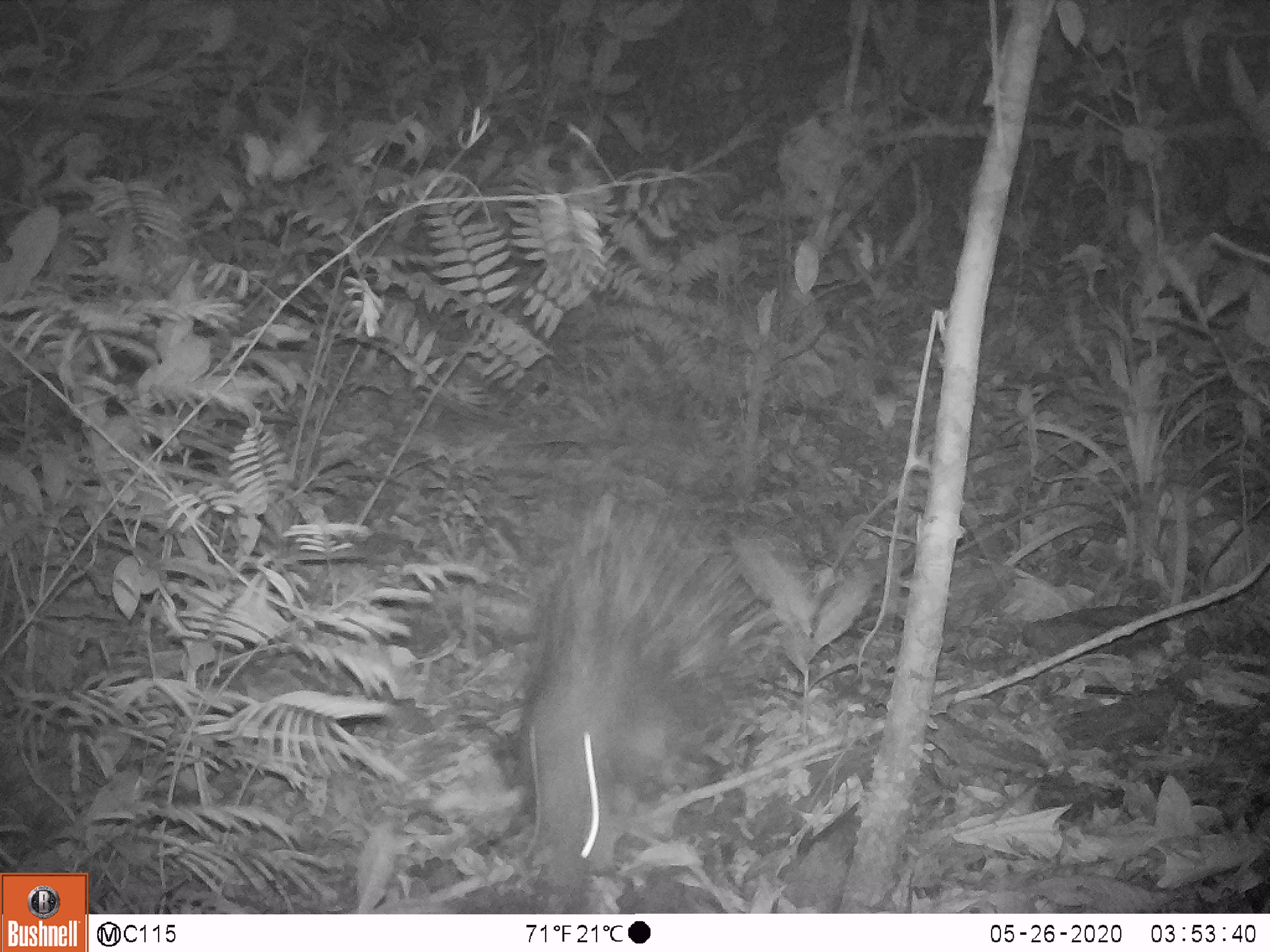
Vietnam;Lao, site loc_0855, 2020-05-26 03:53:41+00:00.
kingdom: Animalia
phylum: Chordata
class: Mammalia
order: Rodentia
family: Hystricidae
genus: Hystrix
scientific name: Hystrix brachyura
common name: malayan porcupine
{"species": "malayan porcupine (Hystrix brachyura)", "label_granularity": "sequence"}